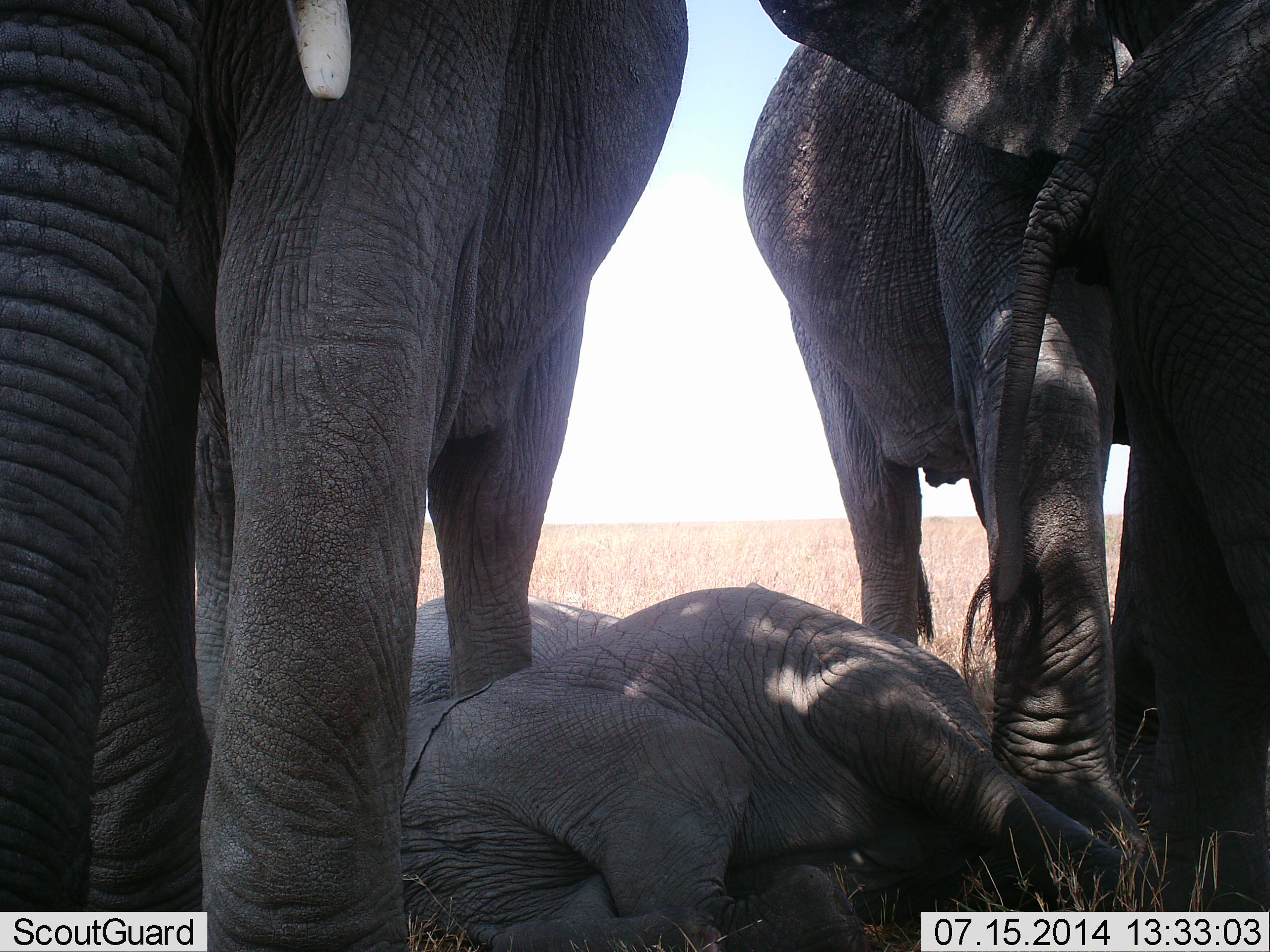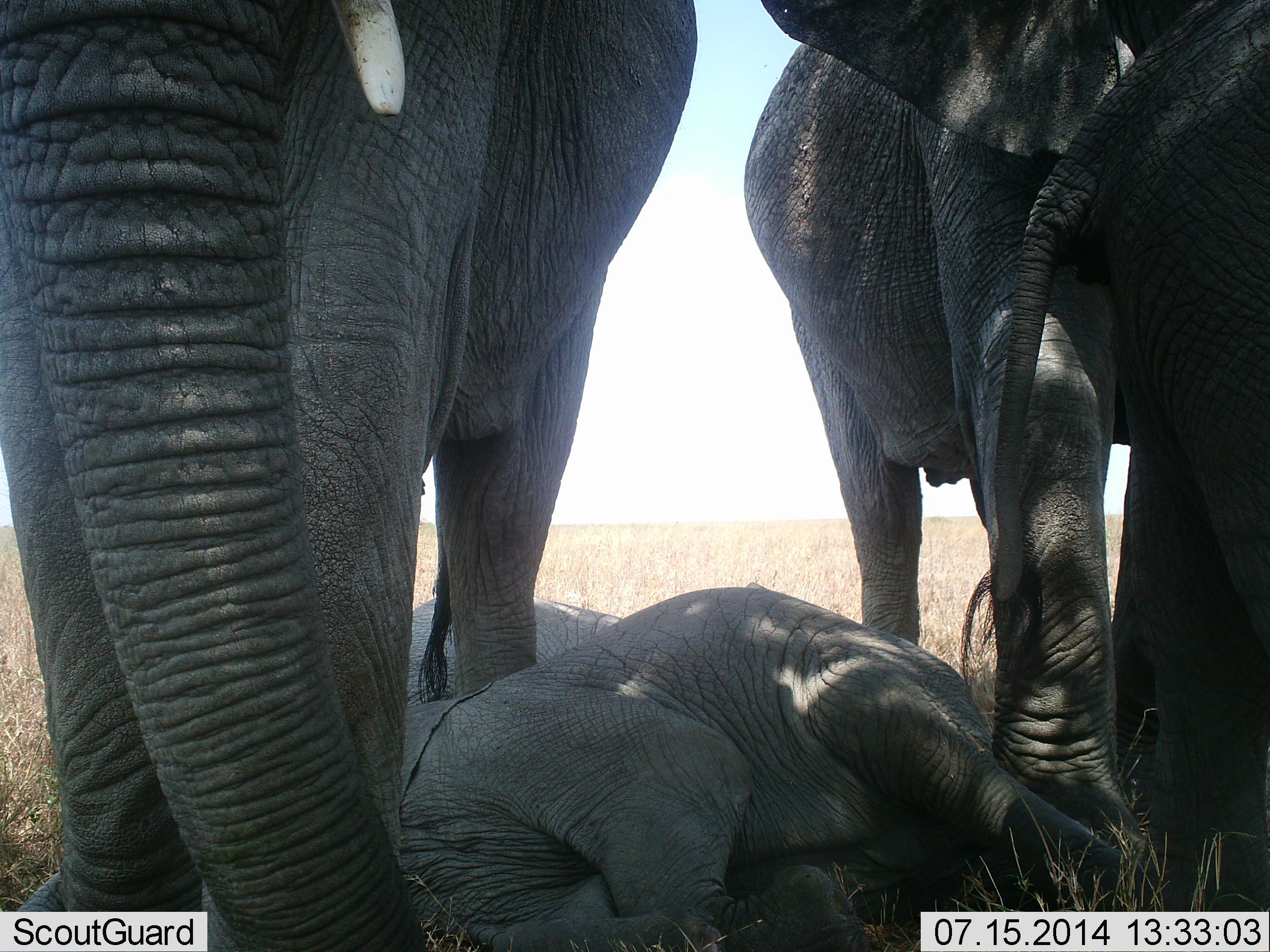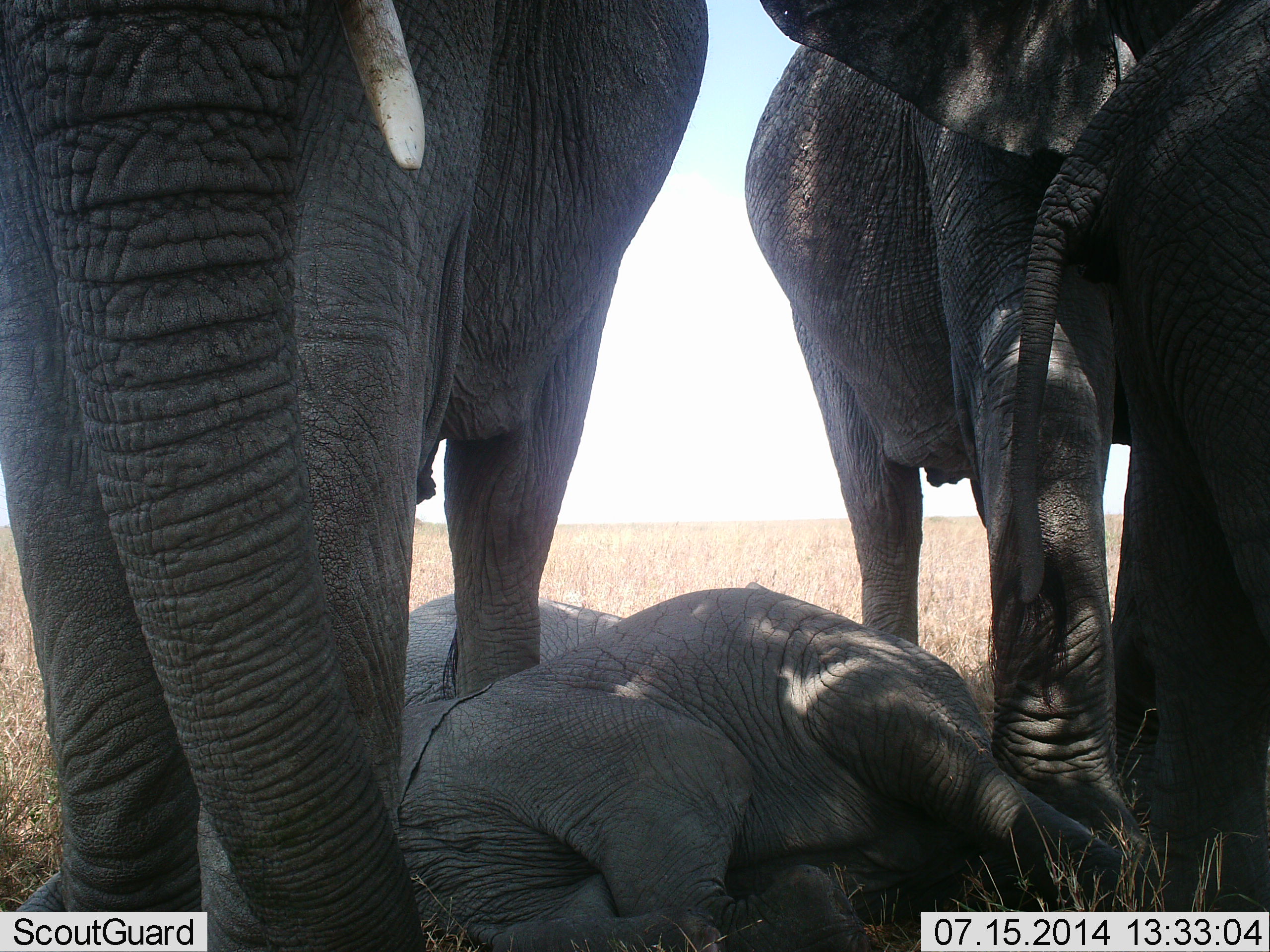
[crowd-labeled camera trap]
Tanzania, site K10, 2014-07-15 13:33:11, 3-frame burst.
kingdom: Animalia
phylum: Chordata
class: Mammalia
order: Proboscidea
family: Elephantidae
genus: Loxodonta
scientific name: Loxodonta africana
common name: african bush elephant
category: elephant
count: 4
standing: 90%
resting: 100%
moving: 0%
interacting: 10%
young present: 80%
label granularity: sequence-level